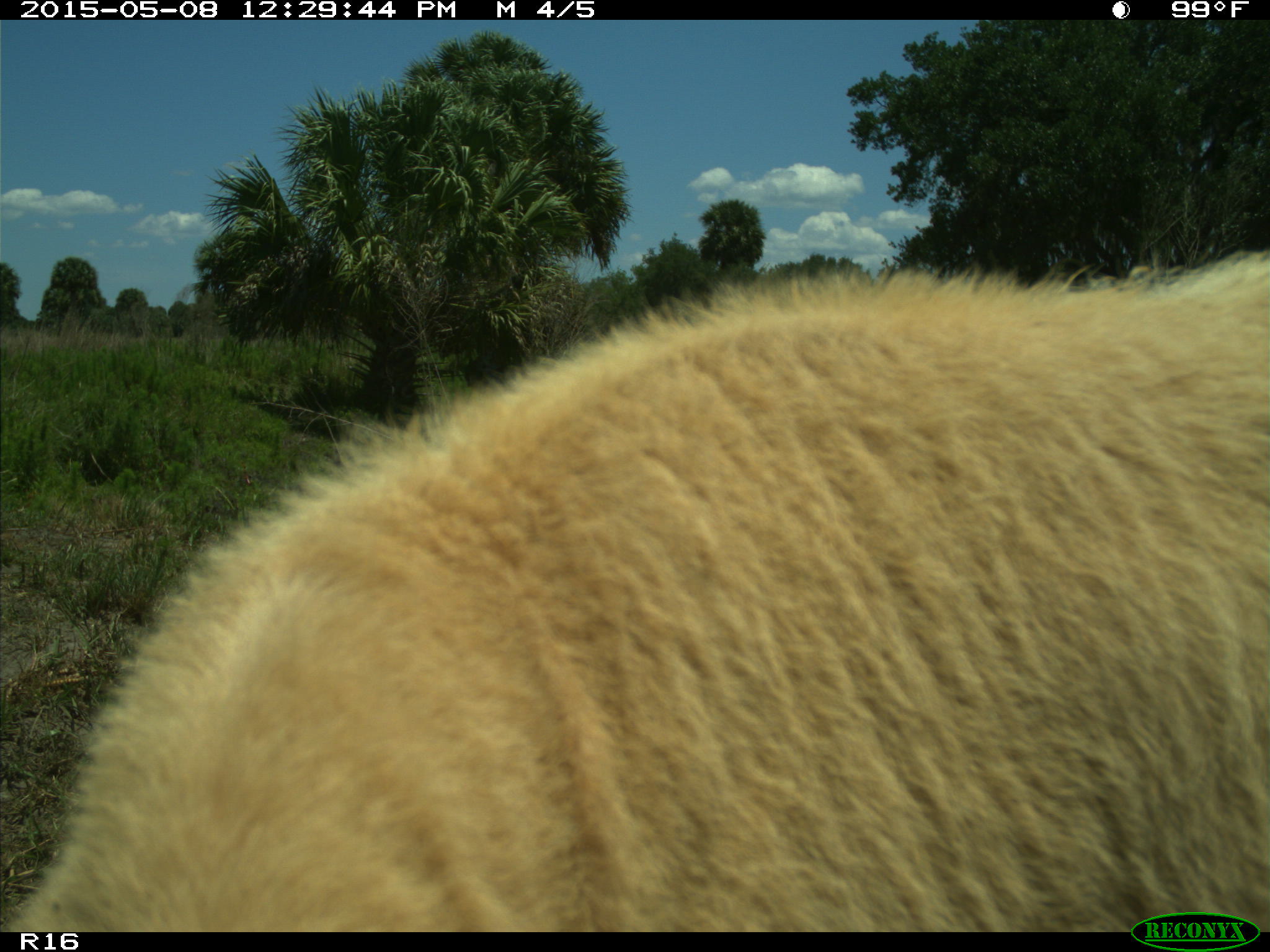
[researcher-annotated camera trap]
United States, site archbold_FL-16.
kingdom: Animalia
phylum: Chordata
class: Mammalia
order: Artiodactyla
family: Bovidae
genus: Bos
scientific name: Bos taurus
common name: domestic cow